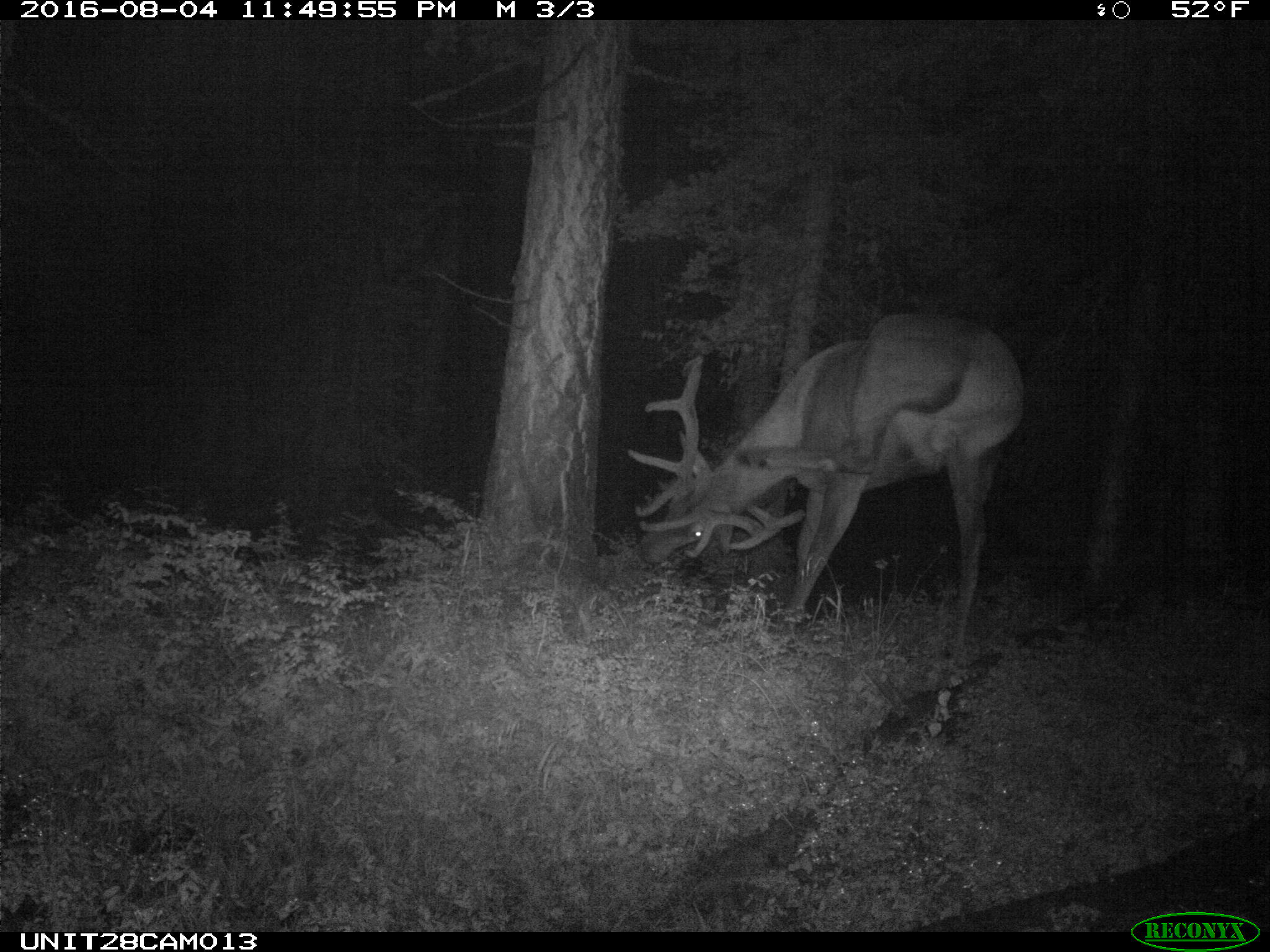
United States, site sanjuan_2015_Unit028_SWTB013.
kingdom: Animalia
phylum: Chordata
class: Mammalia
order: Artiodactyla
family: Cervidae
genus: Cervus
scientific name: Cervus elaphus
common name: red deer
Cervus elaphus (red deer).